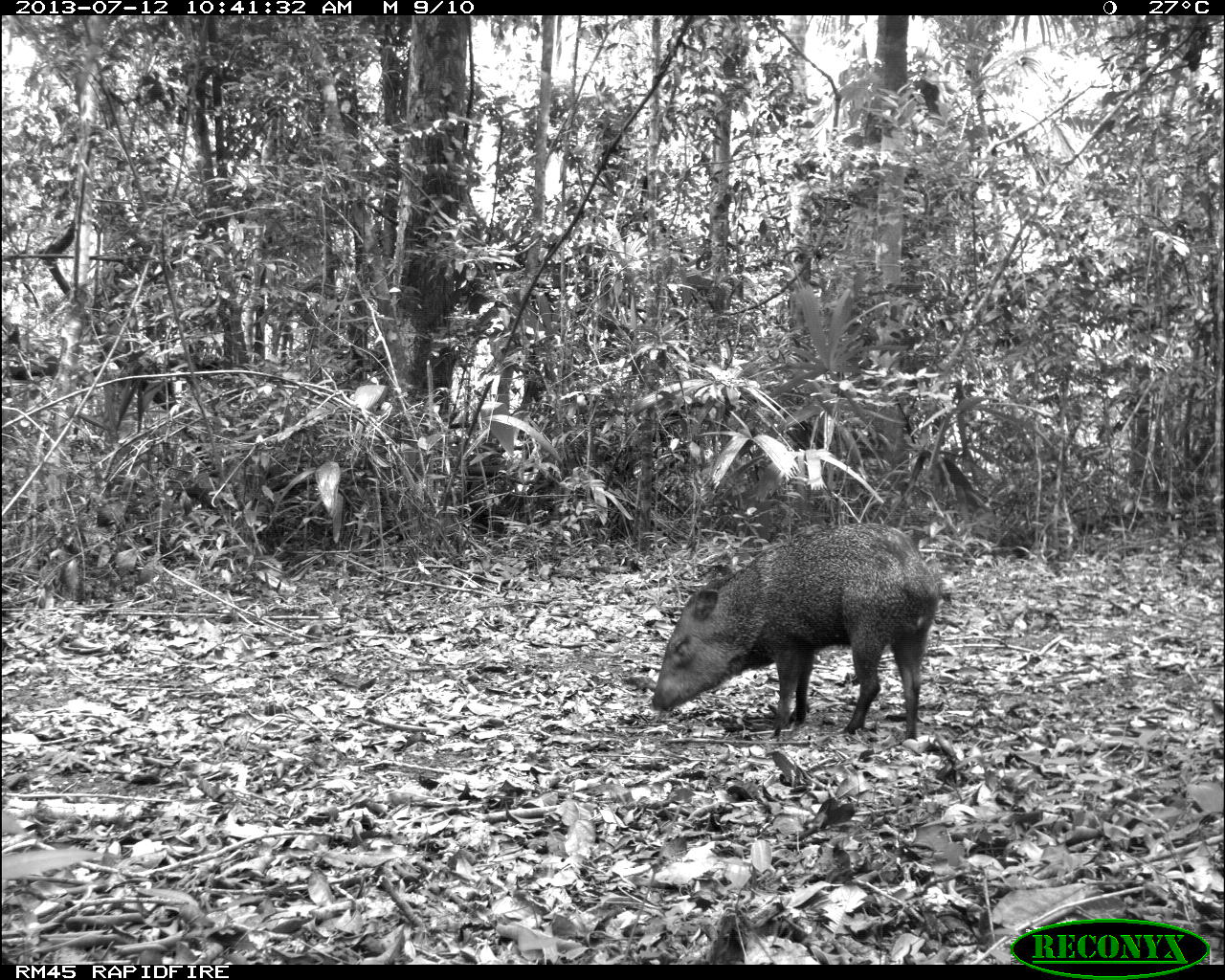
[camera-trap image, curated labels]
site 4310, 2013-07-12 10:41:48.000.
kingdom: Animalia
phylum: Chordata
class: Mammalia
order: Artiodactyla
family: Tayassuidae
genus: Pecari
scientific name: Pecari tajacu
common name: collared peccary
Pecari tajacu (collared peccary), count 13.